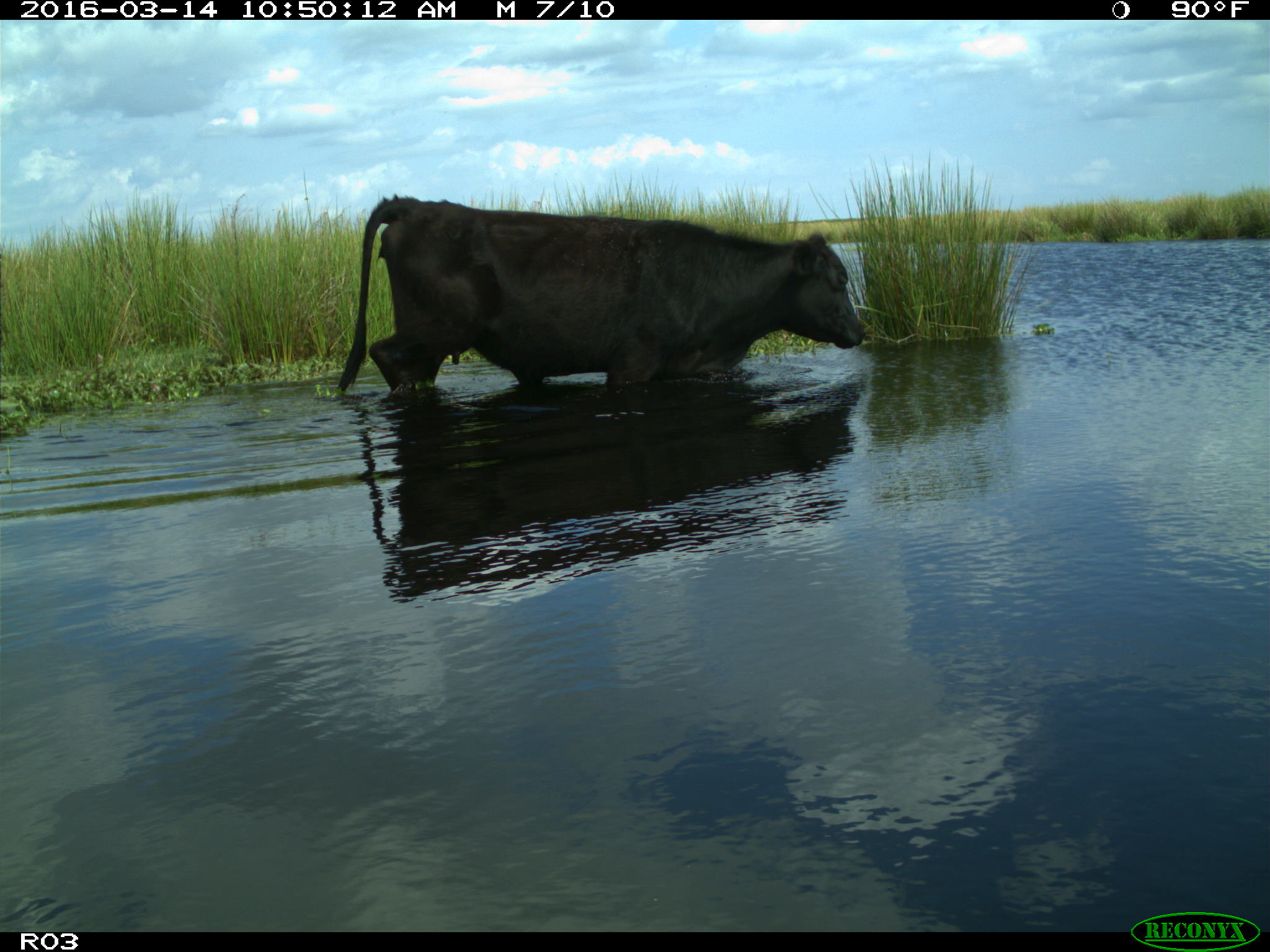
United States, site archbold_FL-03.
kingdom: Animalia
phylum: Chordata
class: Mammalia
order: Artiodactyla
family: Bovidae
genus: Bos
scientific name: Bos taurus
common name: domestic cow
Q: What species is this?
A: Bos taurus (domestic cow).